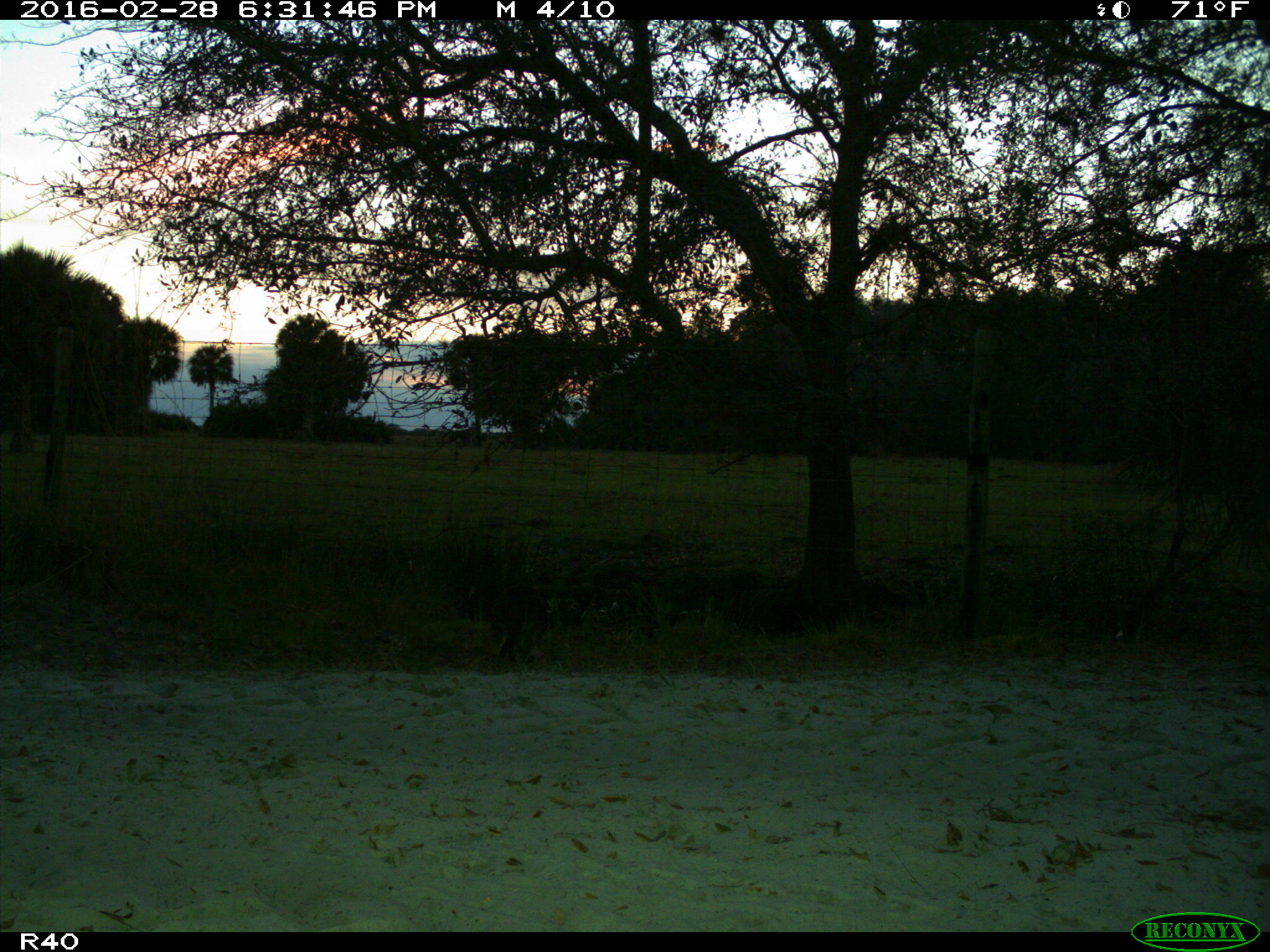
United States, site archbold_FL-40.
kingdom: Animalia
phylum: Chordata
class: Mammalia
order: Carnivora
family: Procyonidae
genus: Procyon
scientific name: Procyon lotor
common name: common raccoon